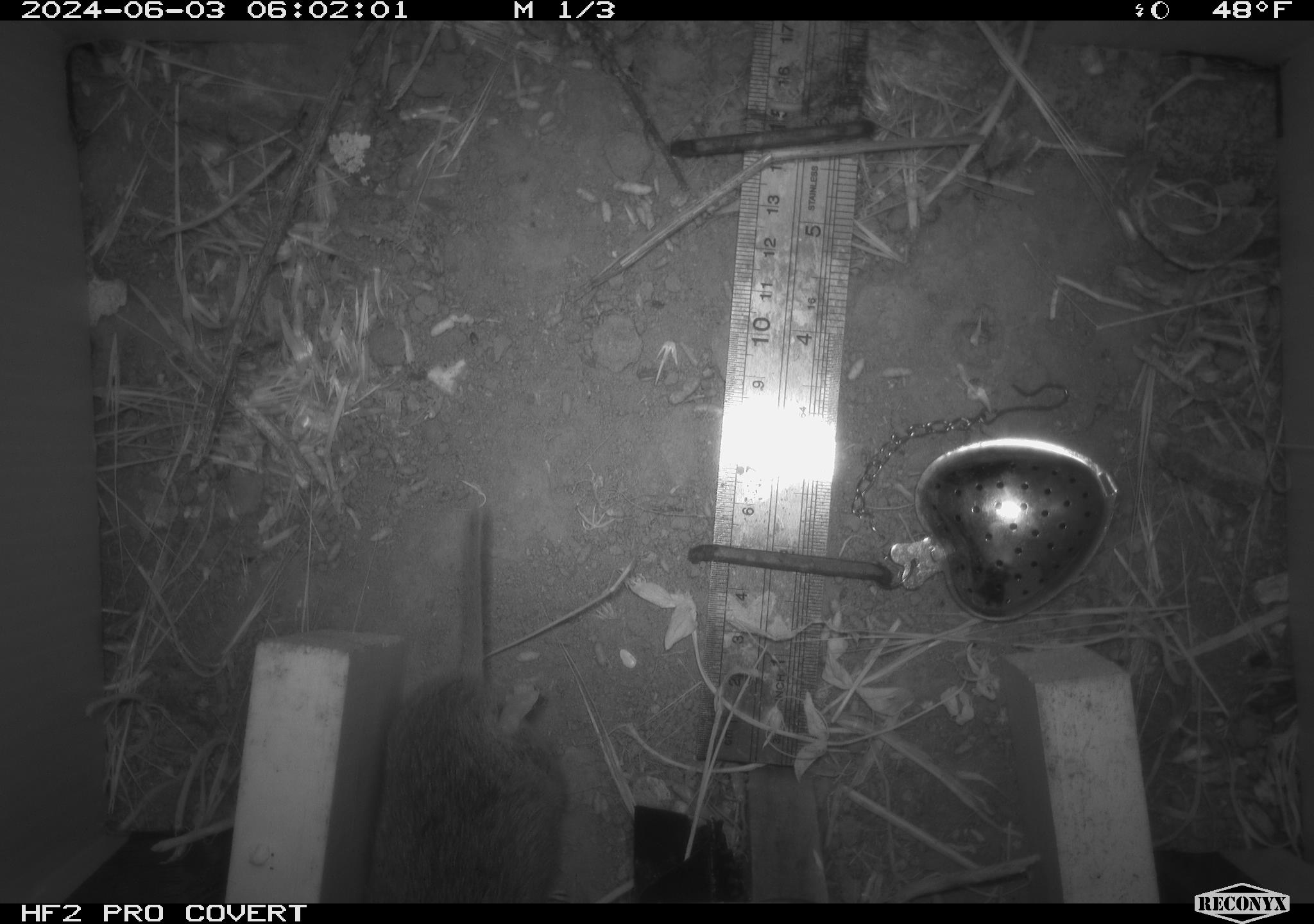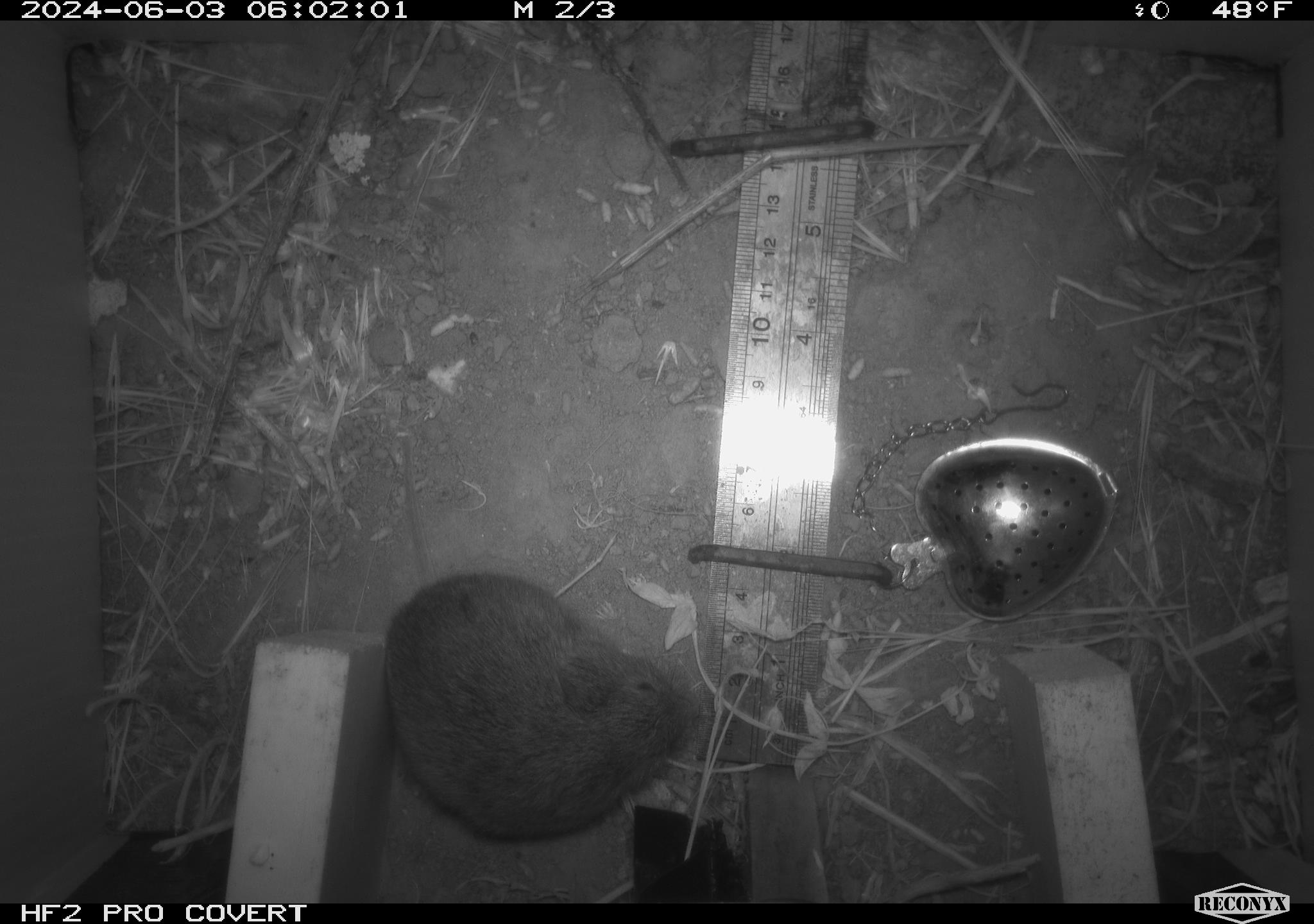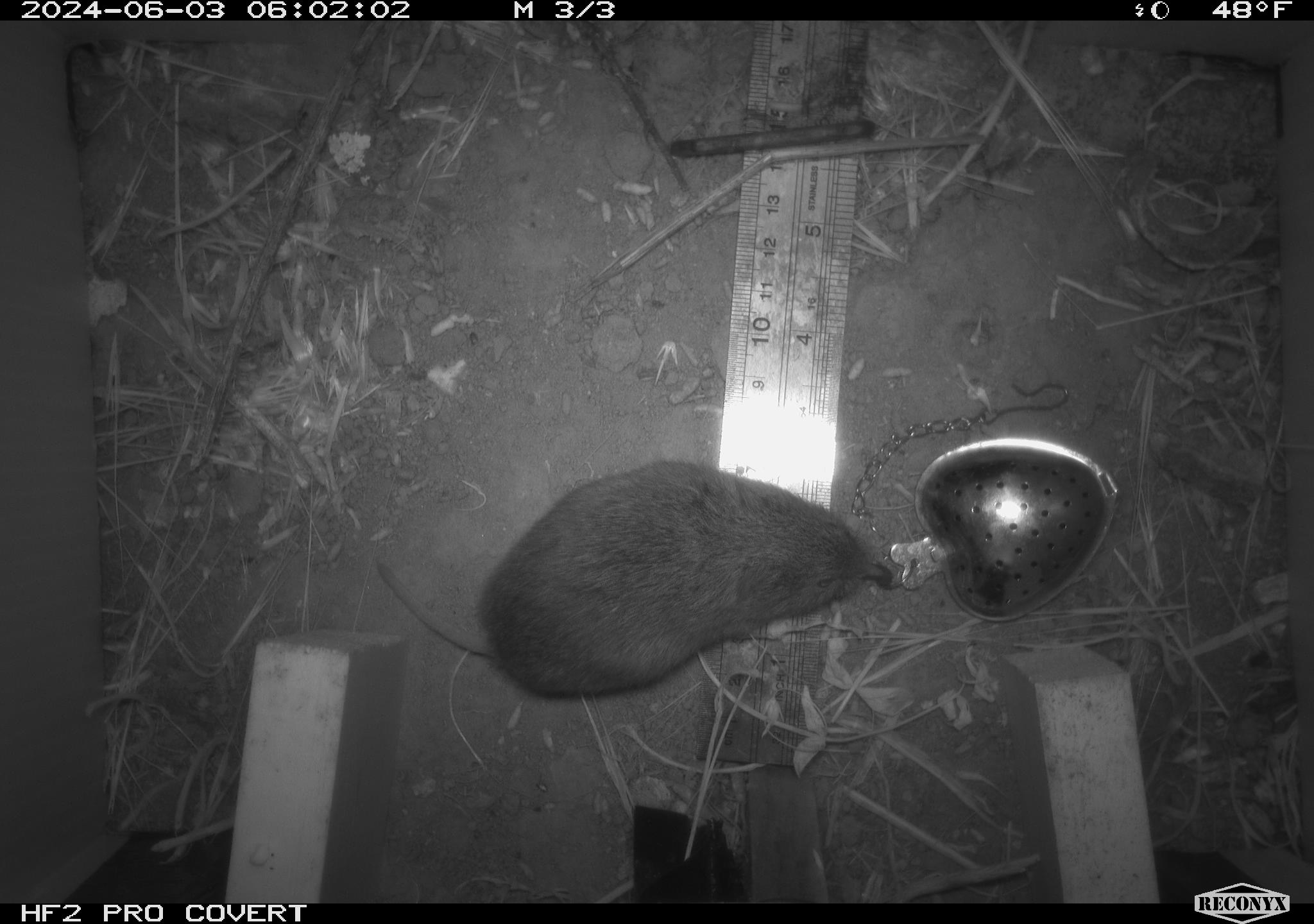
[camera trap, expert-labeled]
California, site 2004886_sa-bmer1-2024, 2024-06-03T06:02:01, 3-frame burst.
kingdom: Animalia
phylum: Chordata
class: Mammalia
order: Rodentia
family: Cricetidae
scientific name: Arvicolinae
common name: voles, lemmings, and muskrats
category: arvicolinae subfamily